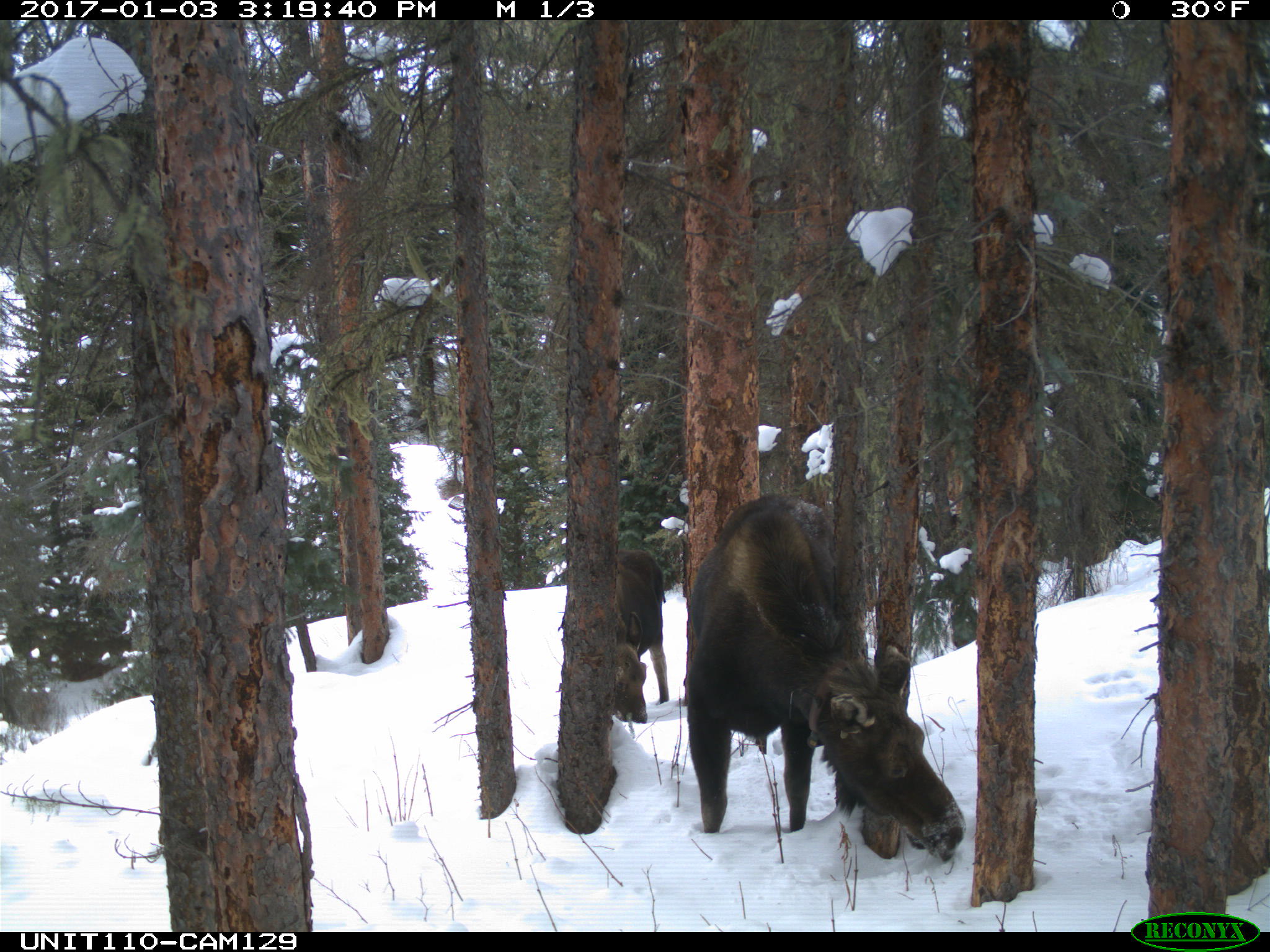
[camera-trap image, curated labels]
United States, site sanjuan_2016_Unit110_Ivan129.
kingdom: Animalia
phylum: Chordata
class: Mammalia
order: Artiodactyla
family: Cervidae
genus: Alces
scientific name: Alces alces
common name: moose